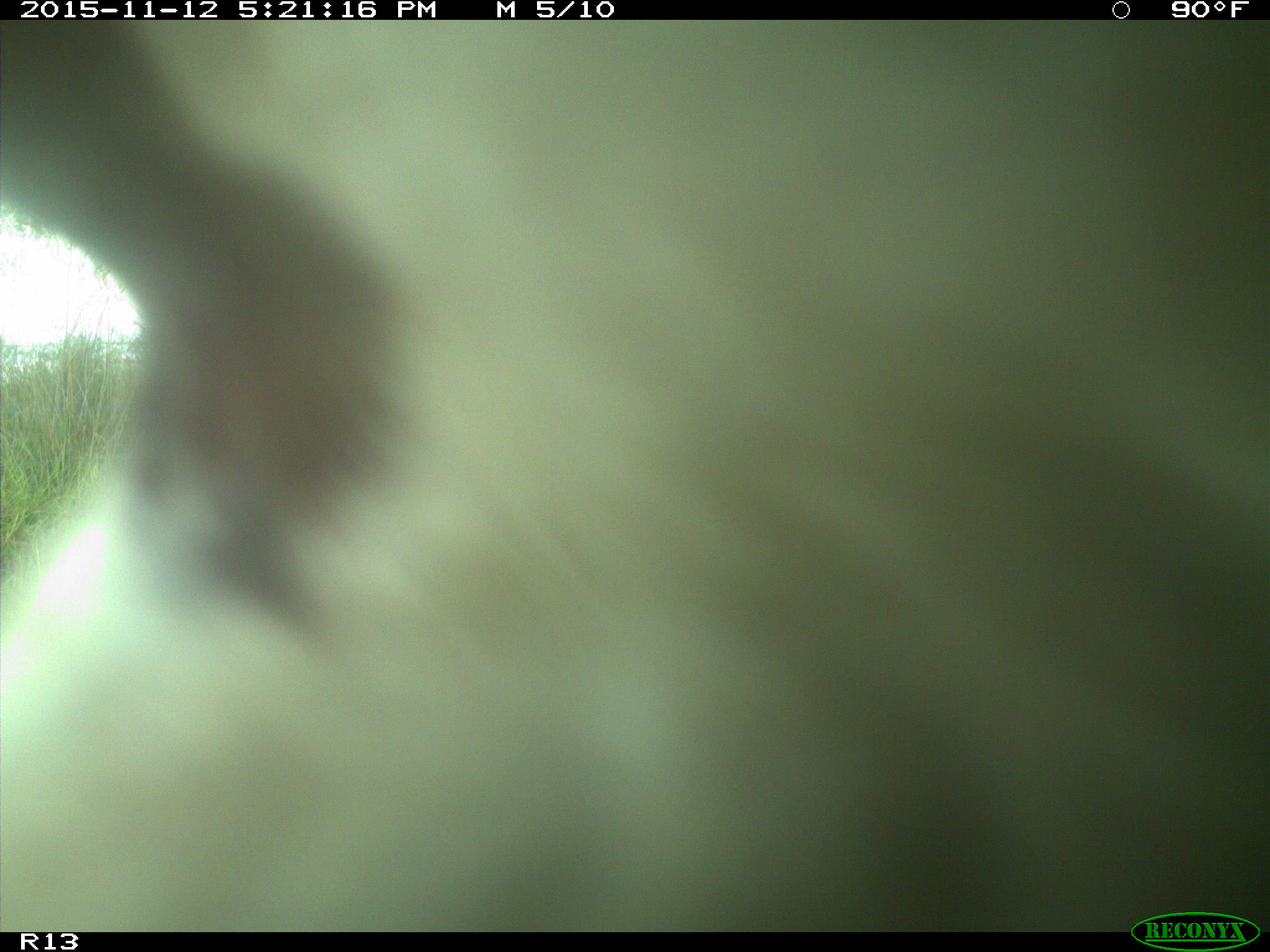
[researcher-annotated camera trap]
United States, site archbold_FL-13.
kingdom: Animalia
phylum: Chordata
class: Mammalia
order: Artiodactyla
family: Bovidae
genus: Bos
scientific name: Bos taurus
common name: domestic cow